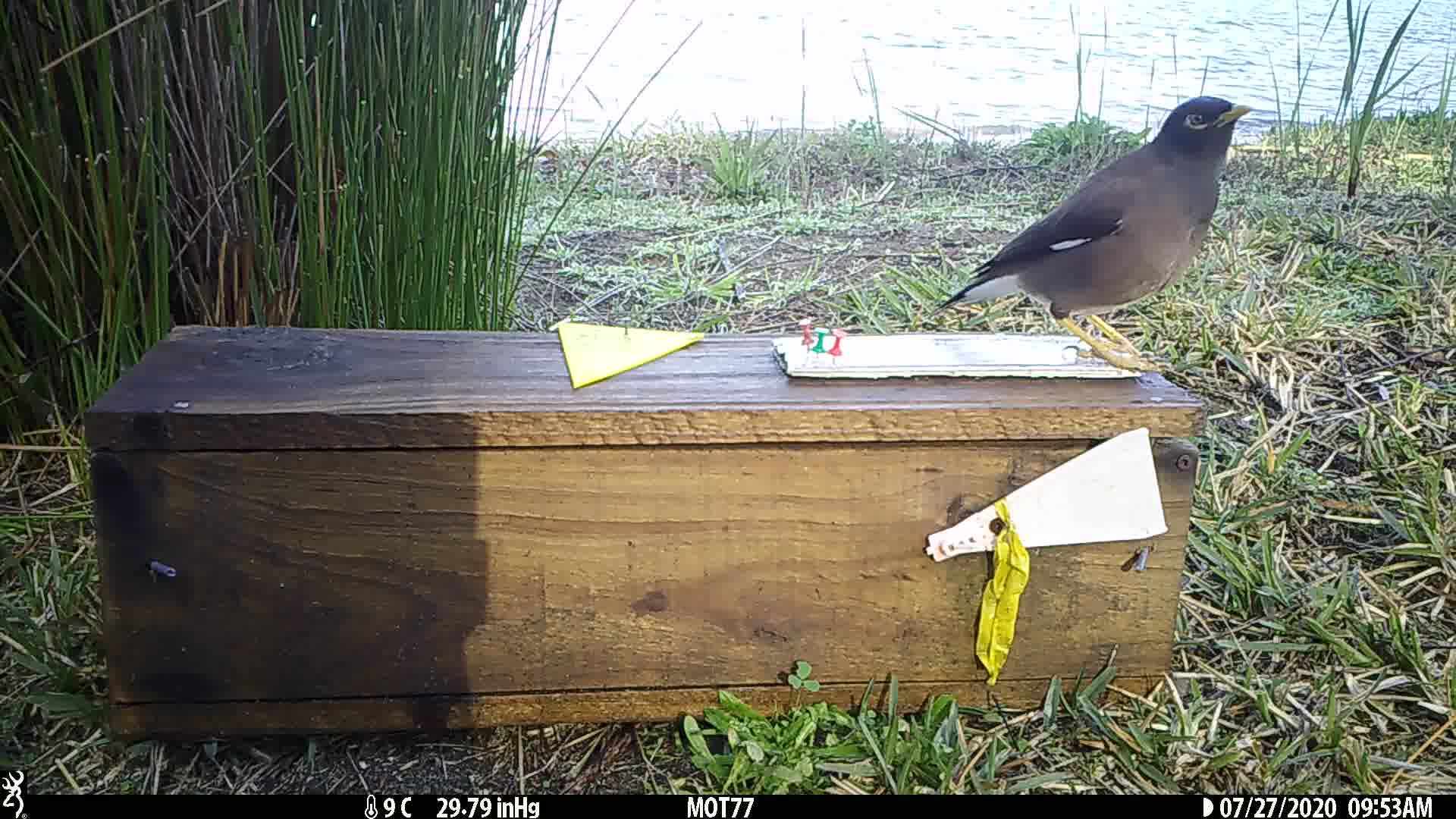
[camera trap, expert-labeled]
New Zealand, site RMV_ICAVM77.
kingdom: Animalia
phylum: Chordata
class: Aves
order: Passeriformes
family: Sturnidae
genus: Acridotheres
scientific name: Acridotheres tristis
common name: common myna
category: myna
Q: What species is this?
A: Myna (common myna) (Acridotheres tristis).